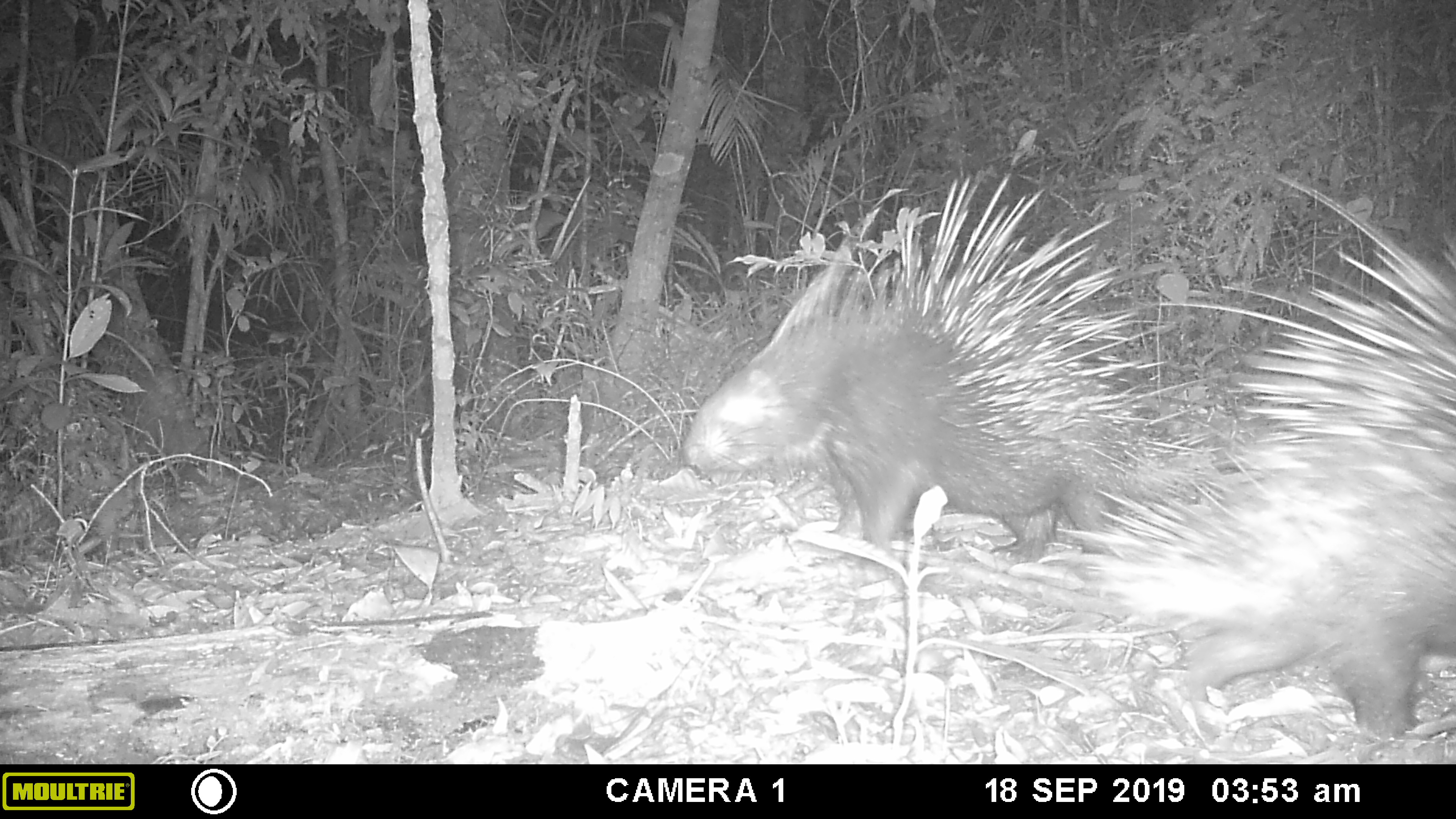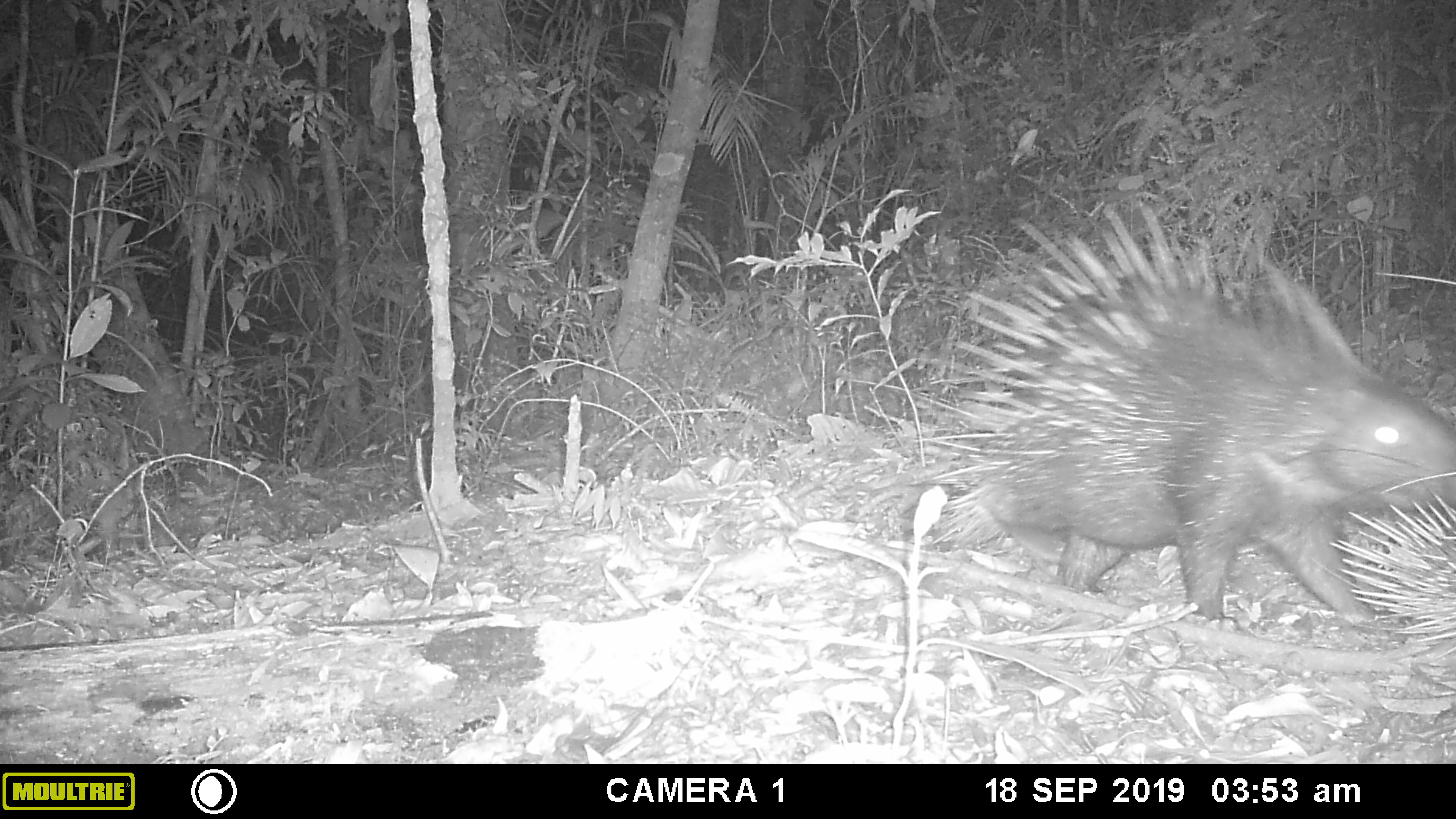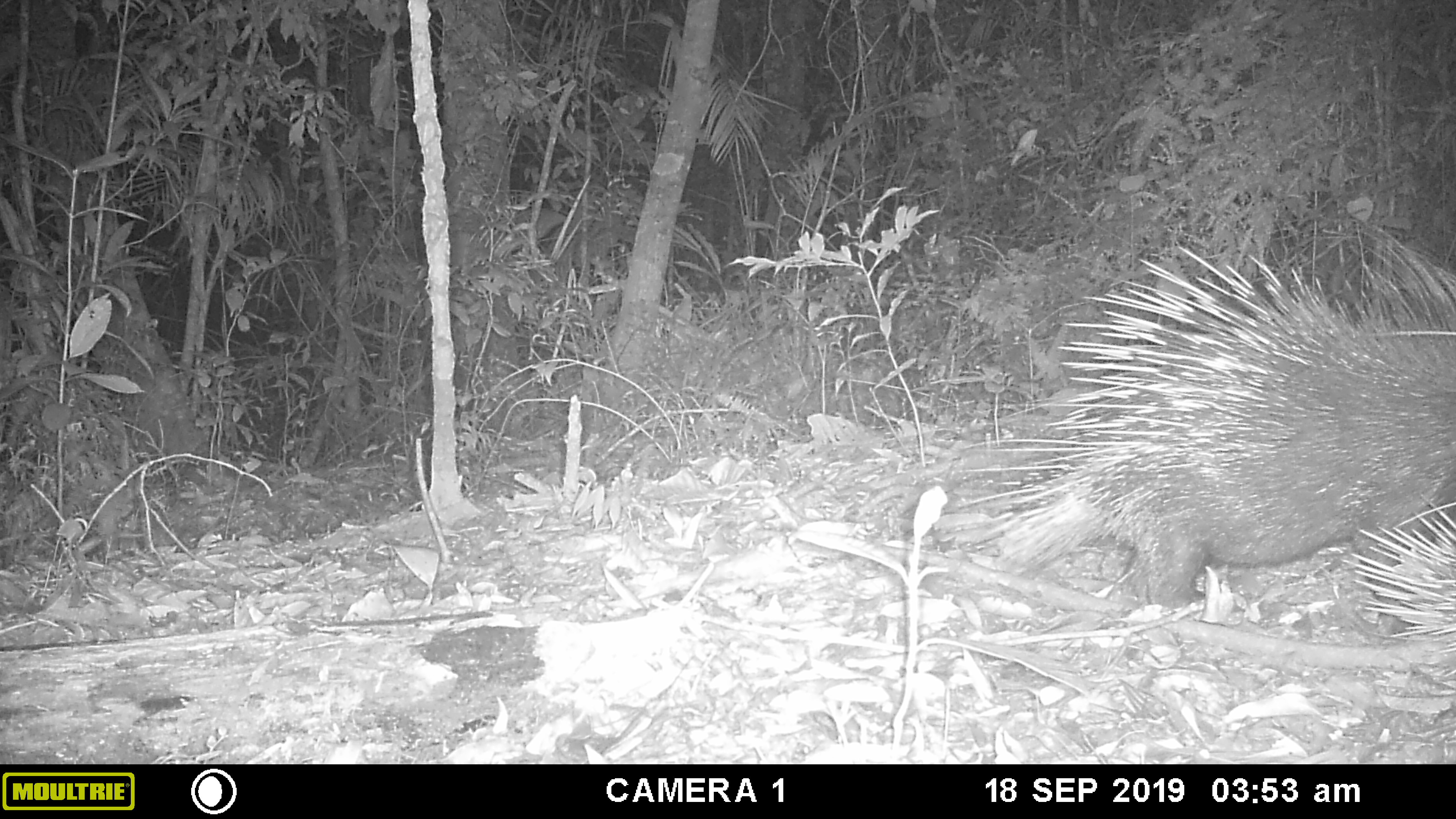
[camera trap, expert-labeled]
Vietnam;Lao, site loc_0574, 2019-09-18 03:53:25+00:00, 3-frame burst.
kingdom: Animalia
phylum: Chordata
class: Mammalia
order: Rodentia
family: Hystricidae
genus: Hystrix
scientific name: Hystrix brachyura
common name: malayan porcupine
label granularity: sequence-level